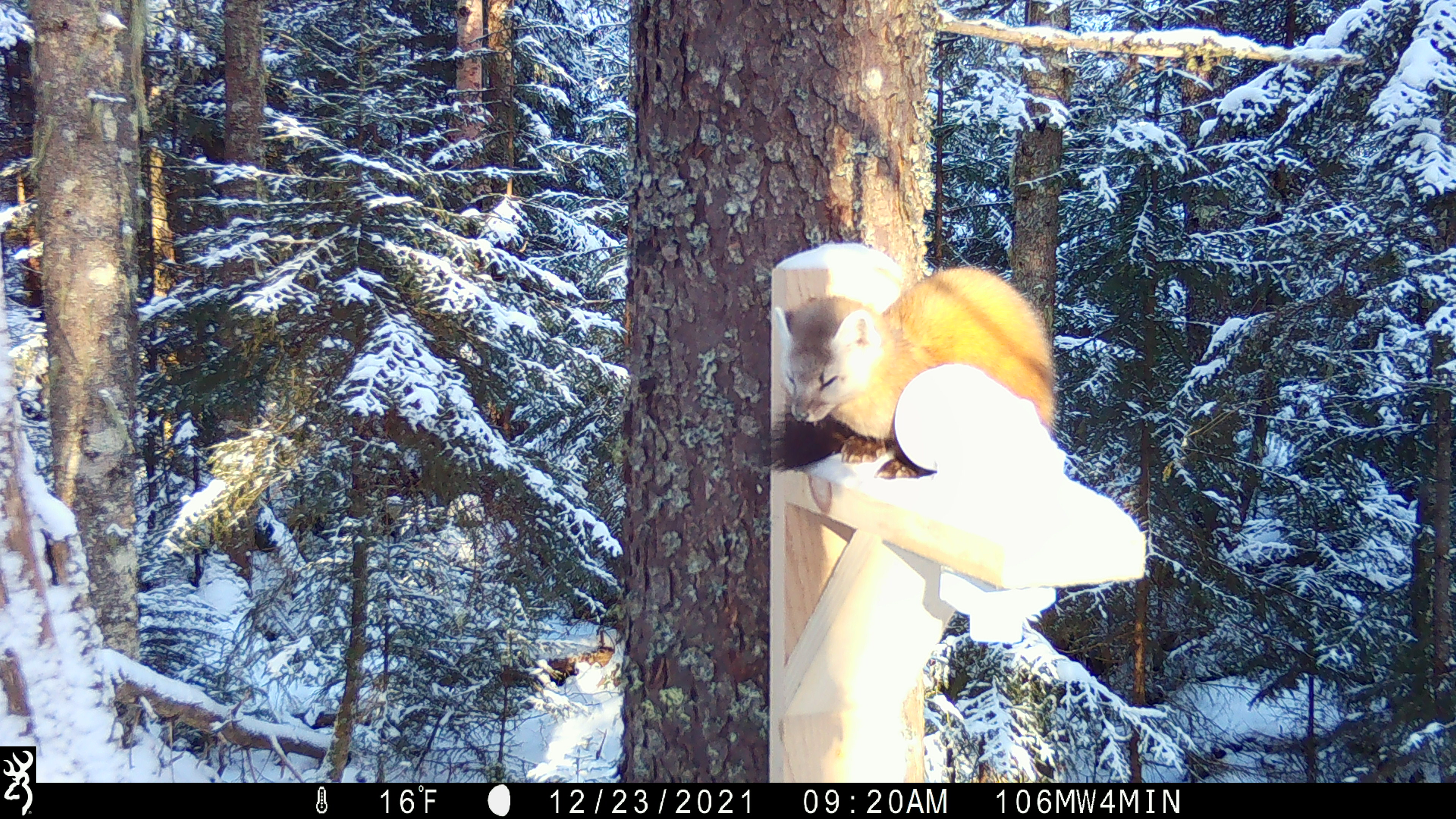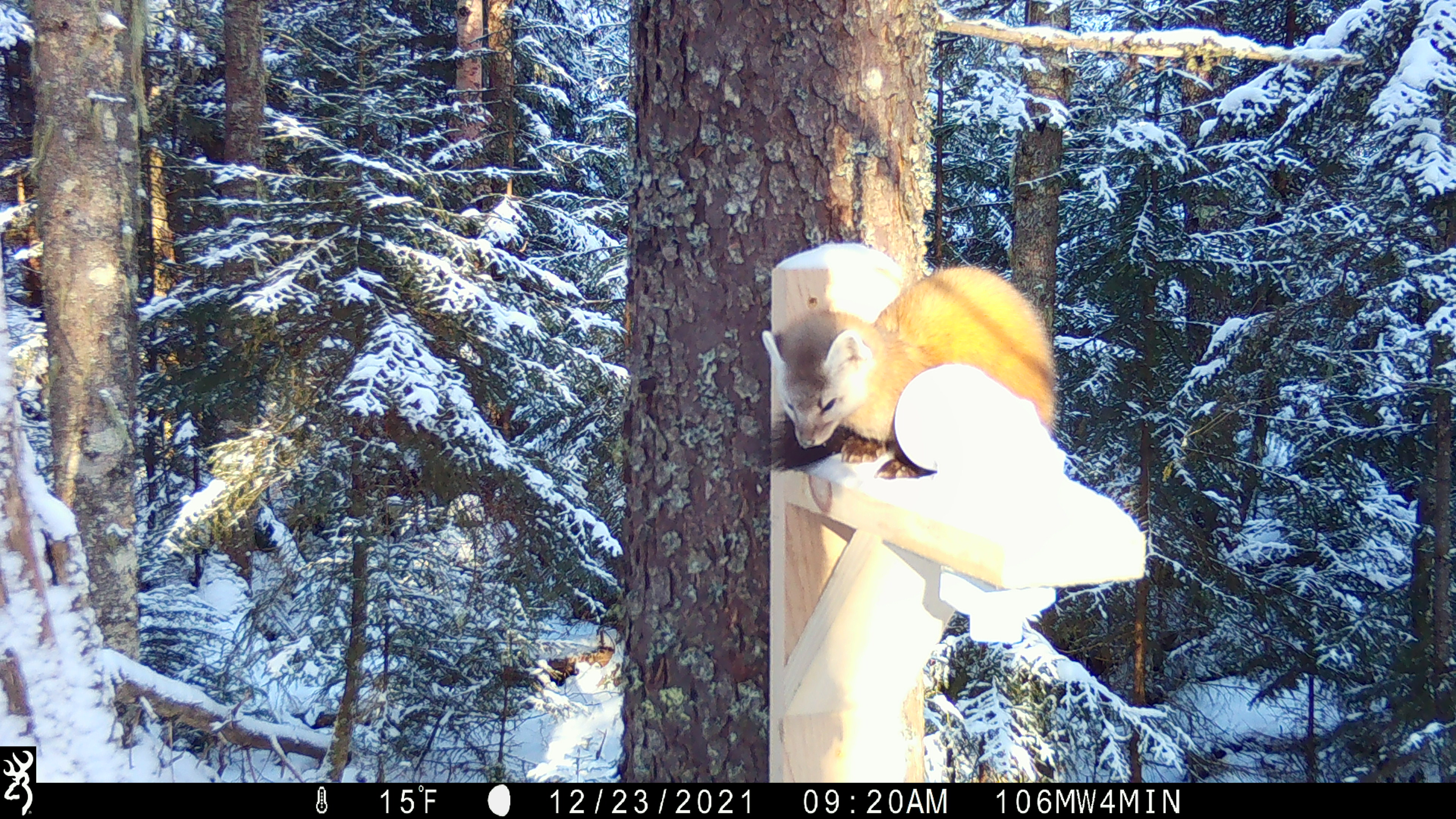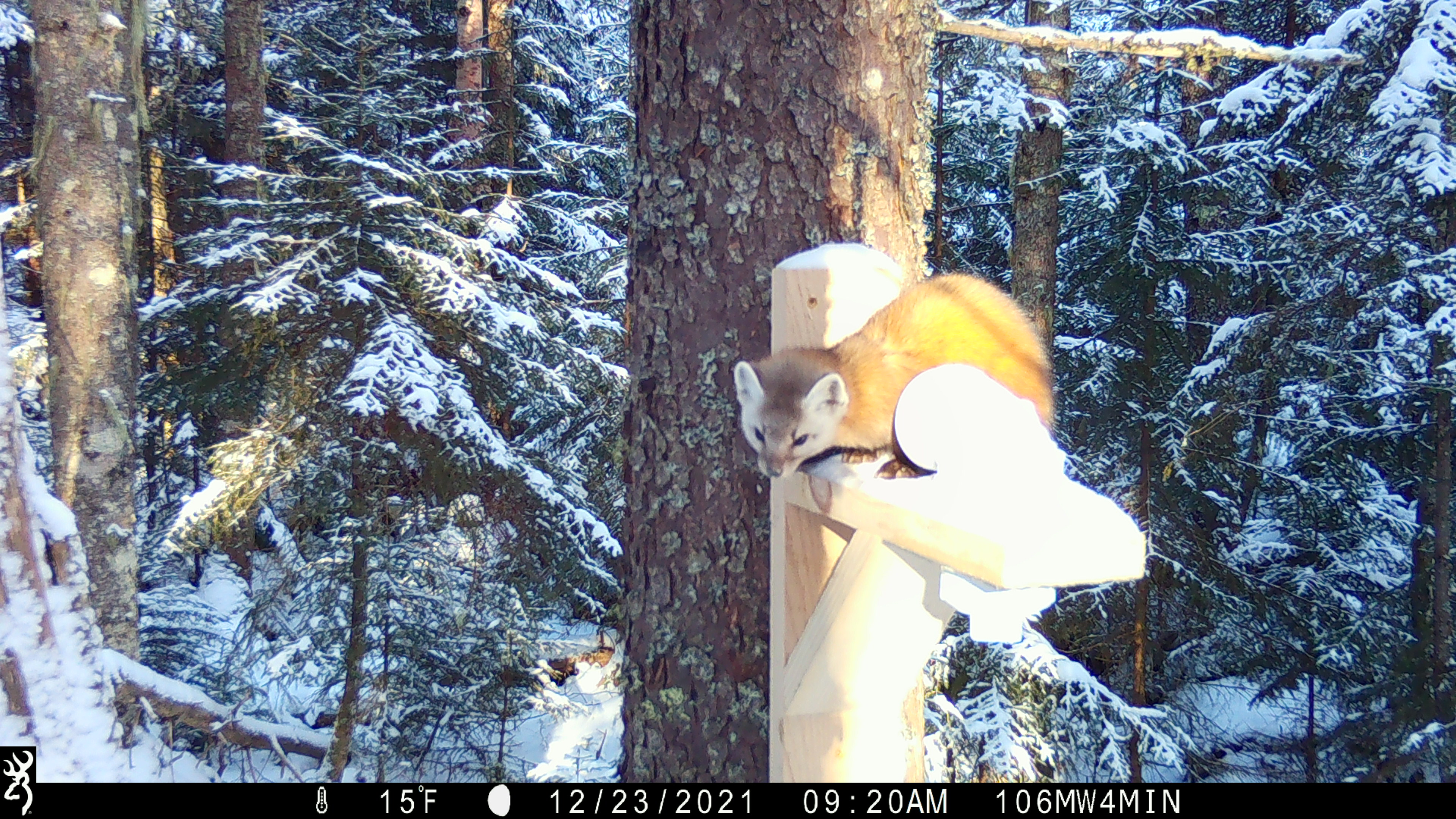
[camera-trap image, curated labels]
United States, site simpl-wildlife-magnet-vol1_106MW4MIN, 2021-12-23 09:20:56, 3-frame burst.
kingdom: Animalia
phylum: Chordata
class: Mammalia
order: Carnivora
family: Mustelidae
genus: Martes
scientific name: Martes americana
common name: american marten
American marten (Martes americana).